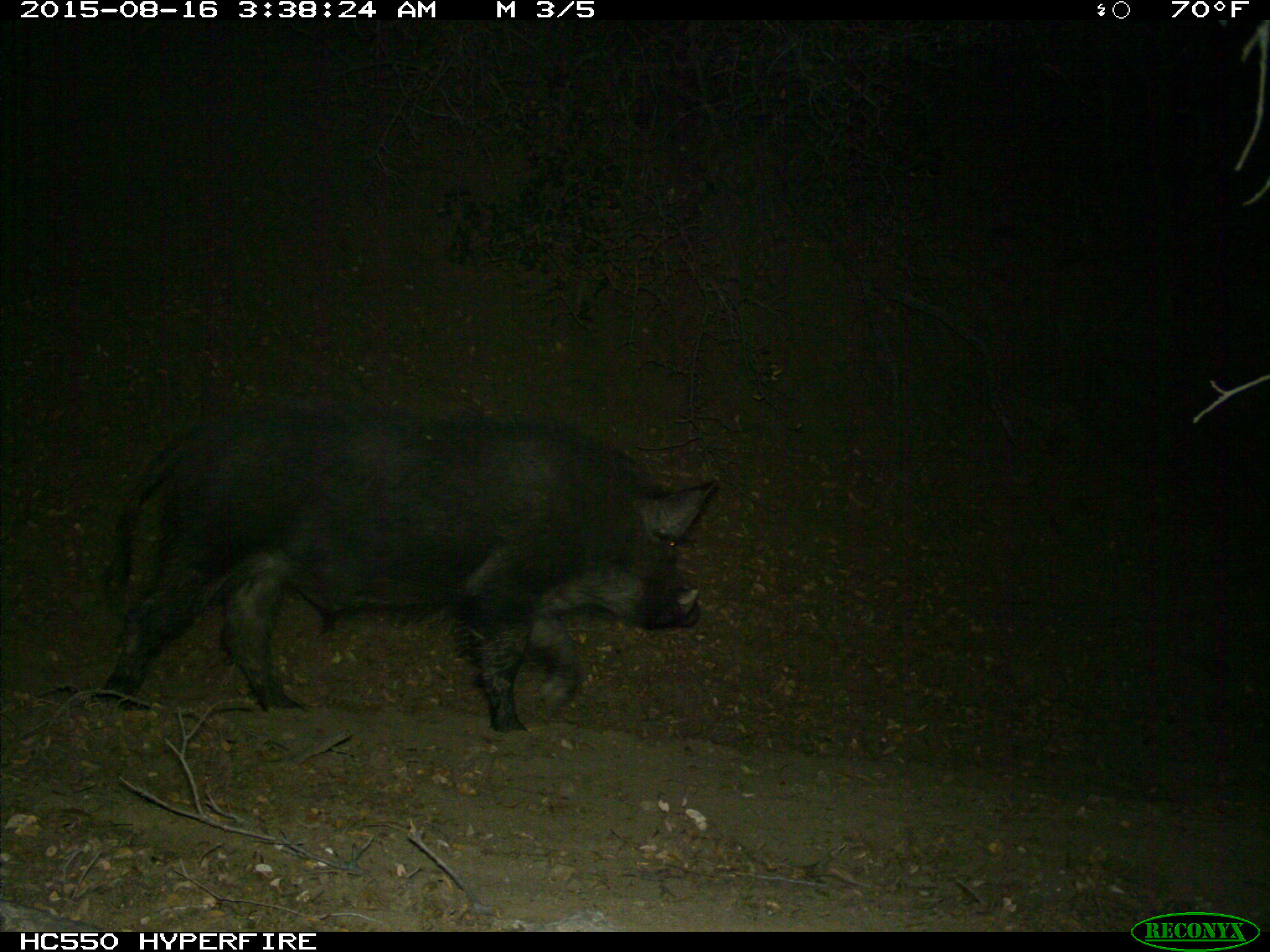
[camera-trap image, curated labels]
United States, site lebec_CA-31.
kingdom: Animalia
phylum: Chordata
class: Mammalia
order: Artiodactyla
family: Suidae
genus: Sus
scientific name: Sus scrofa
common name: wild boar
Sus scrofa (wild boar).